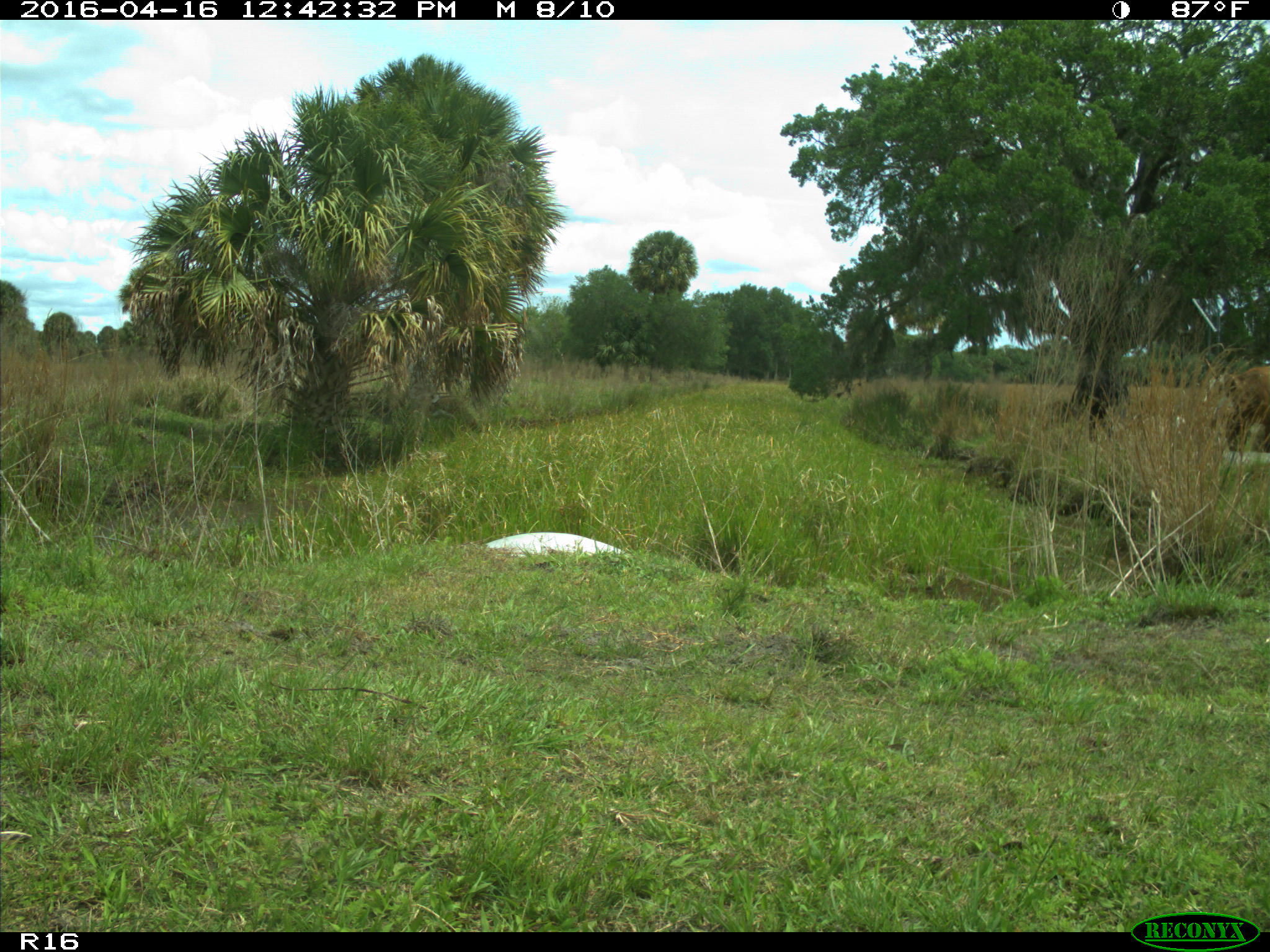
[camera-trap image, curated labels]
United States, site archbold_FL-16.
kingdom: Animalia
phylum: Chordata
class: Mammalia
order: Artiodactyla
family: Bovidae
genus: Bos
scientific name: Bos taurus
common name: domestic cow